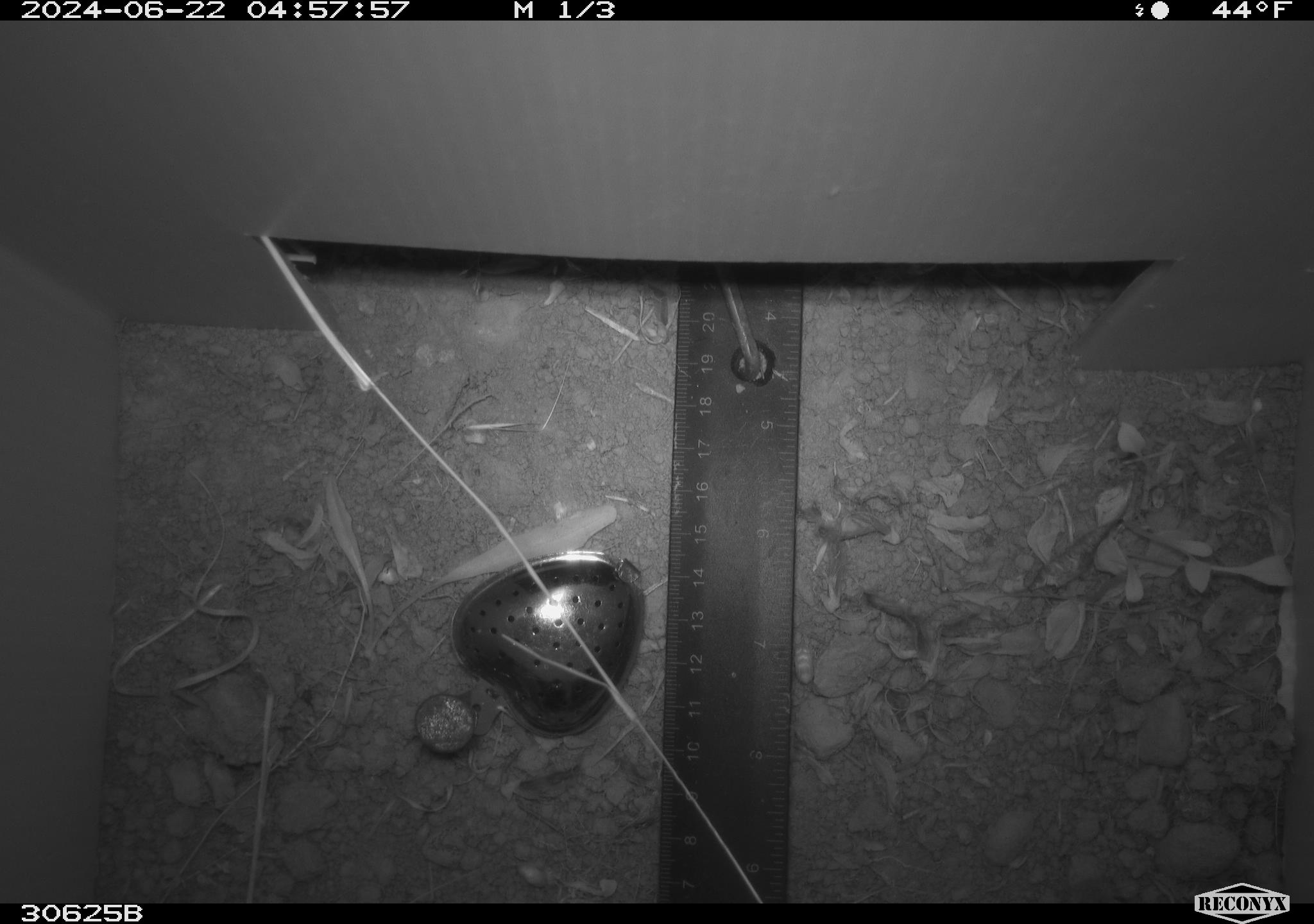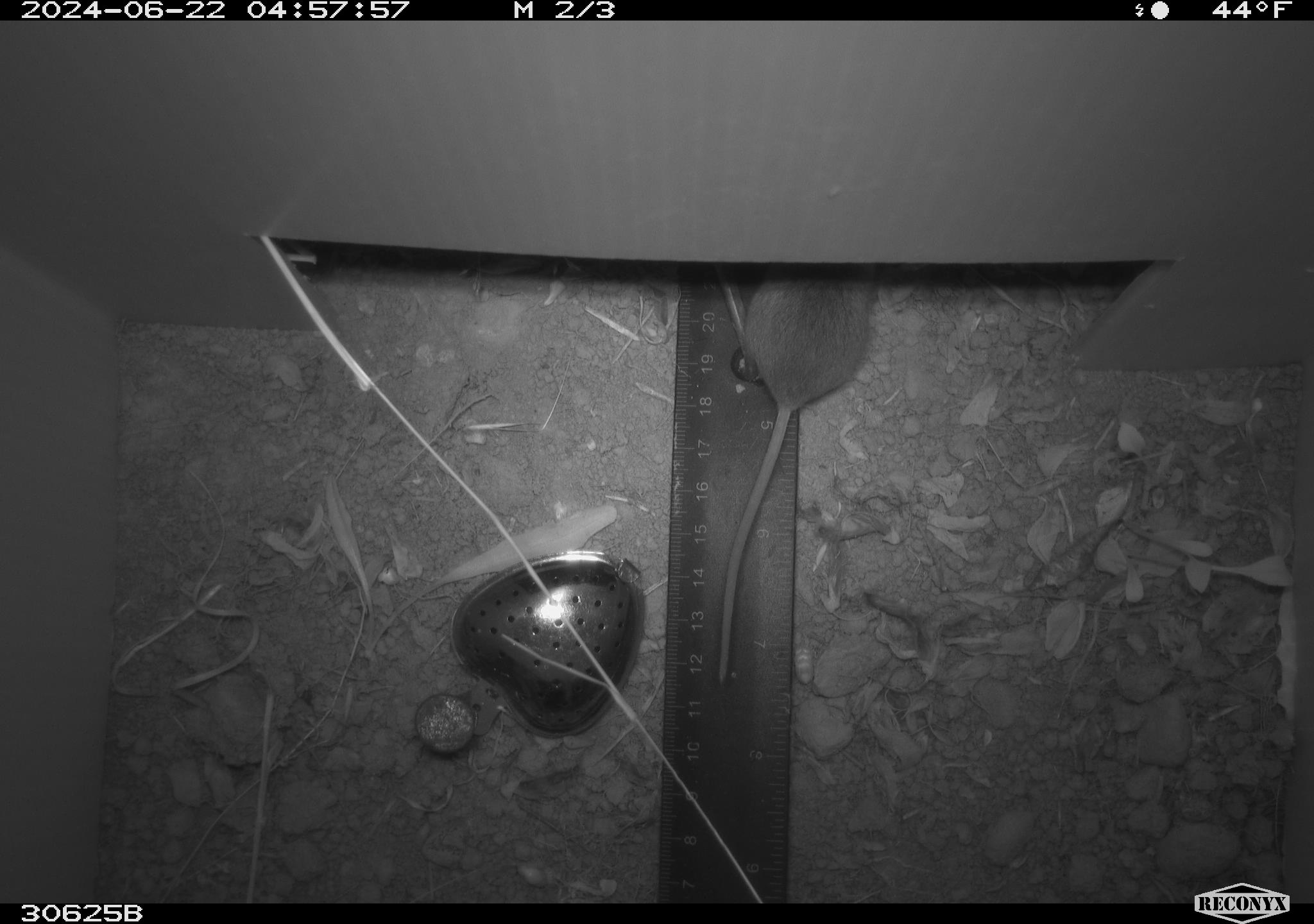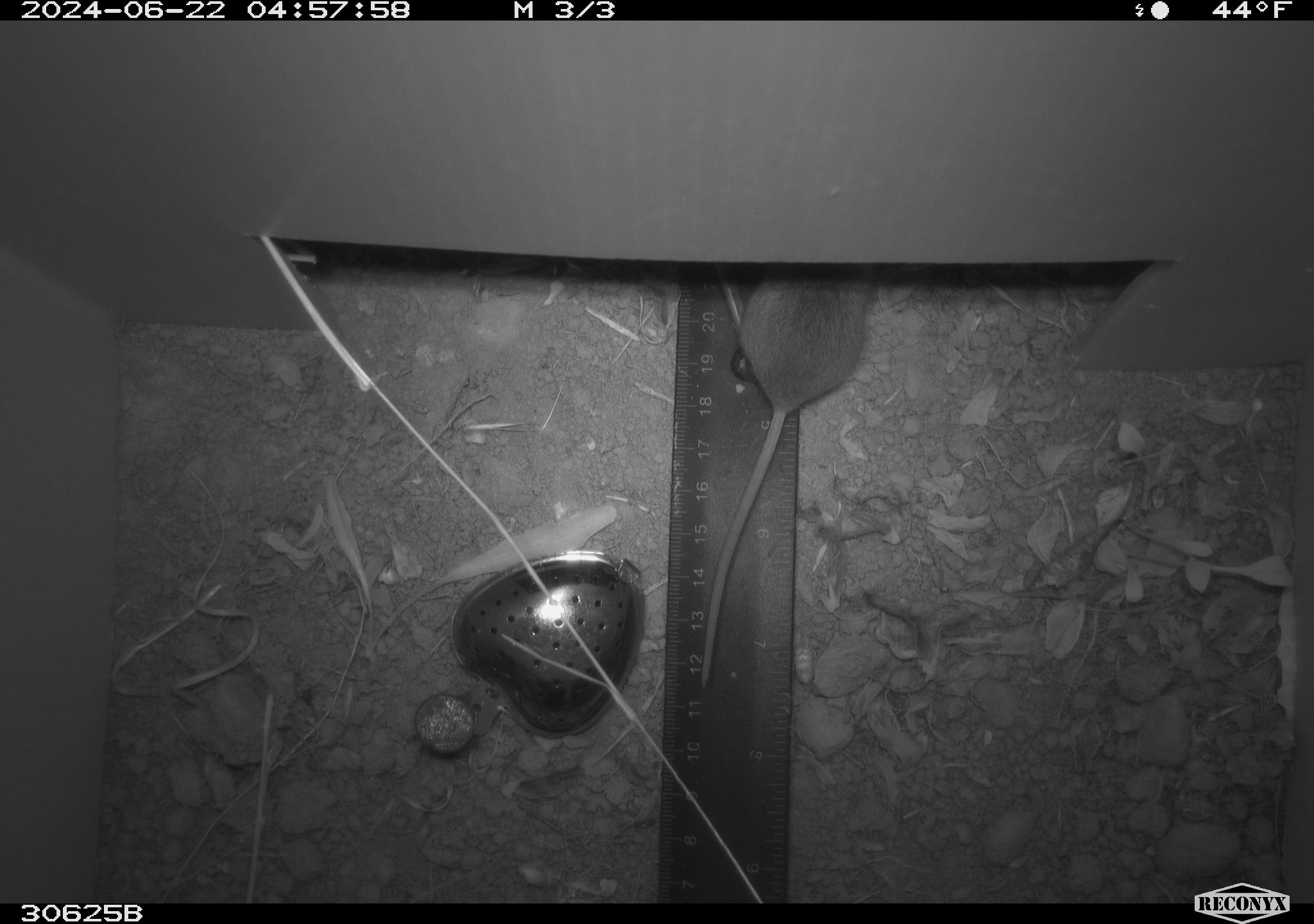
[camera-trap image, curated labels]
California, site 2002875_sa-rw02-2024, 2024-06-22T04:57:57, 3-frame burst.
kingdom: Animalia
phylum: Chordata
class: Mammalia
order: Rodentia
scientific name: Rodentia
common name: rodent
Rodent (Rodentia).